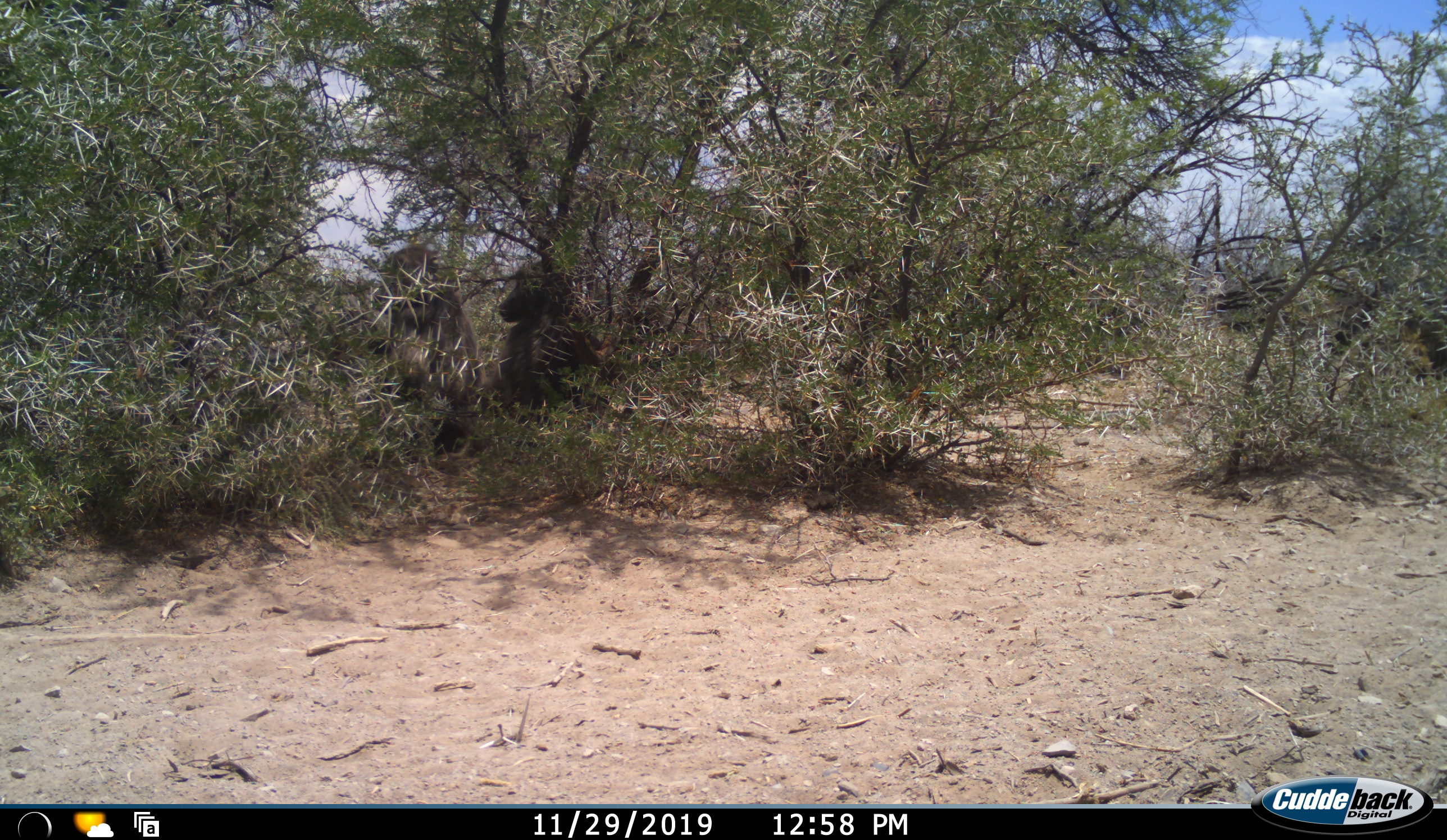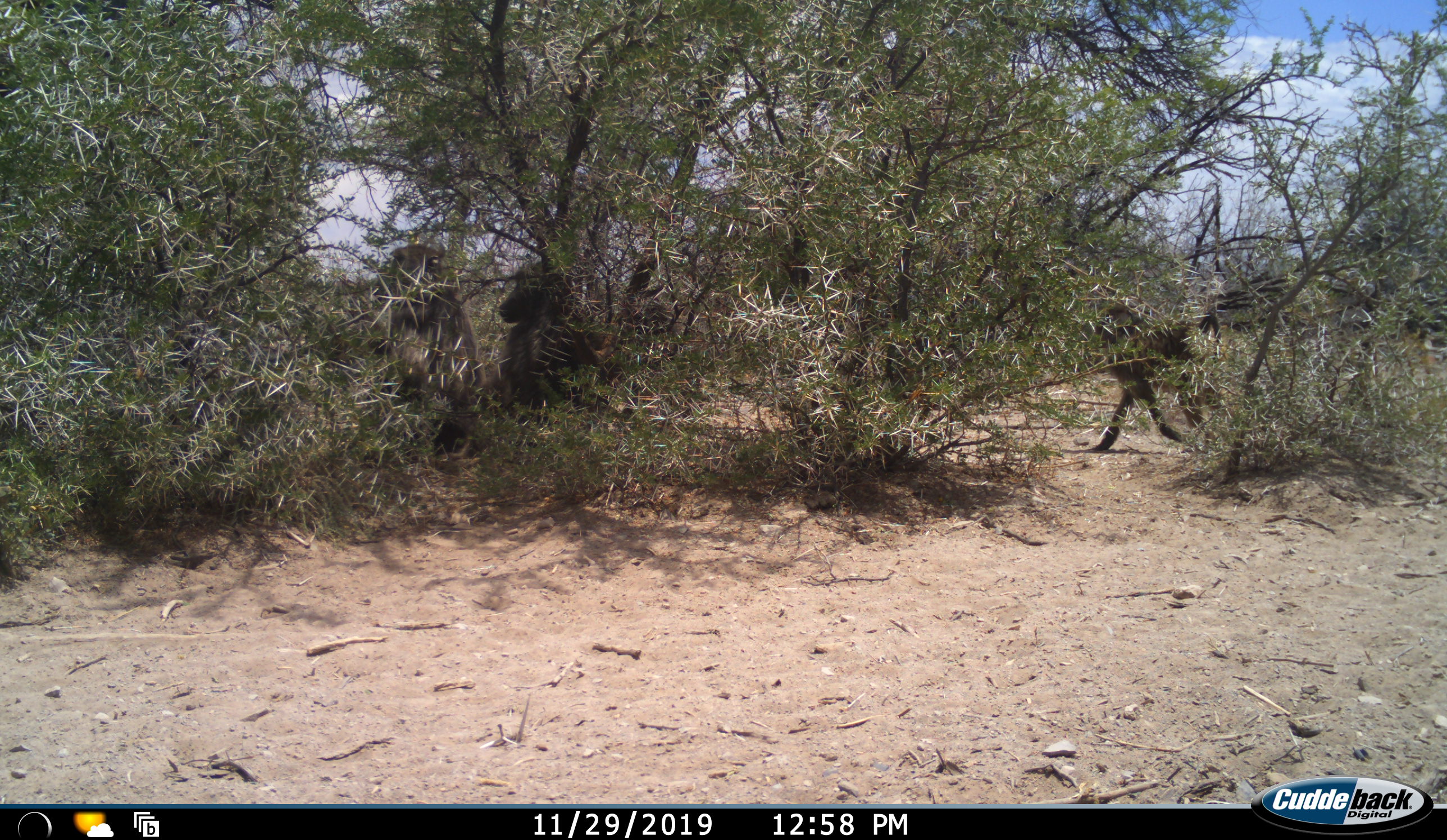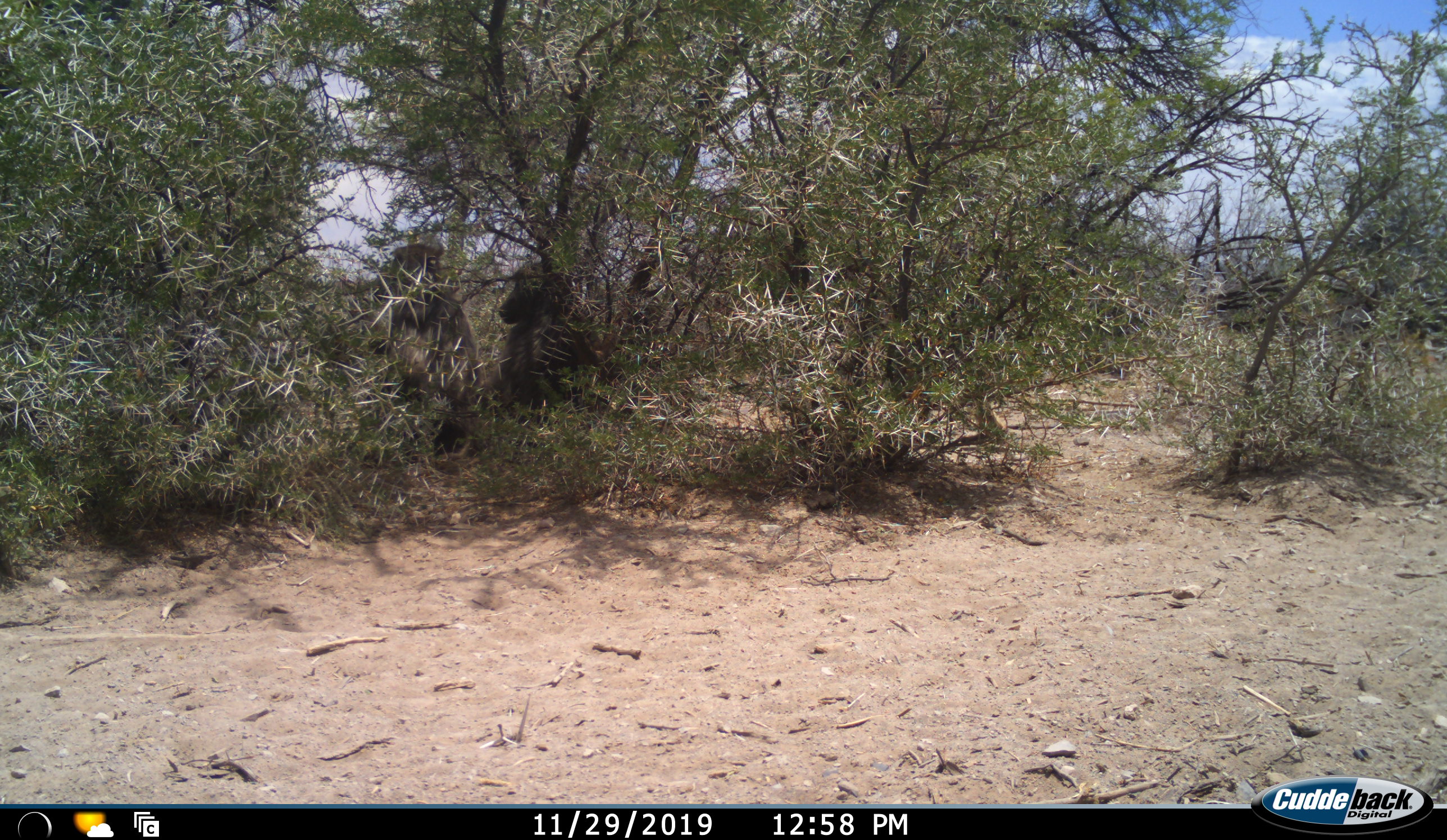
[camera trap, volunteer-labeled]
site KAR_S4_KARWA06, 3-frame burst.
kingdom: Animalia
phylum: Chordata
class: Mammalia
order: Primates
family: Cercopithecidae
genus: Papio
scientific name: Papio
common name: baboon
Baboon (Papio), count 3. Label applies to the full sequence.